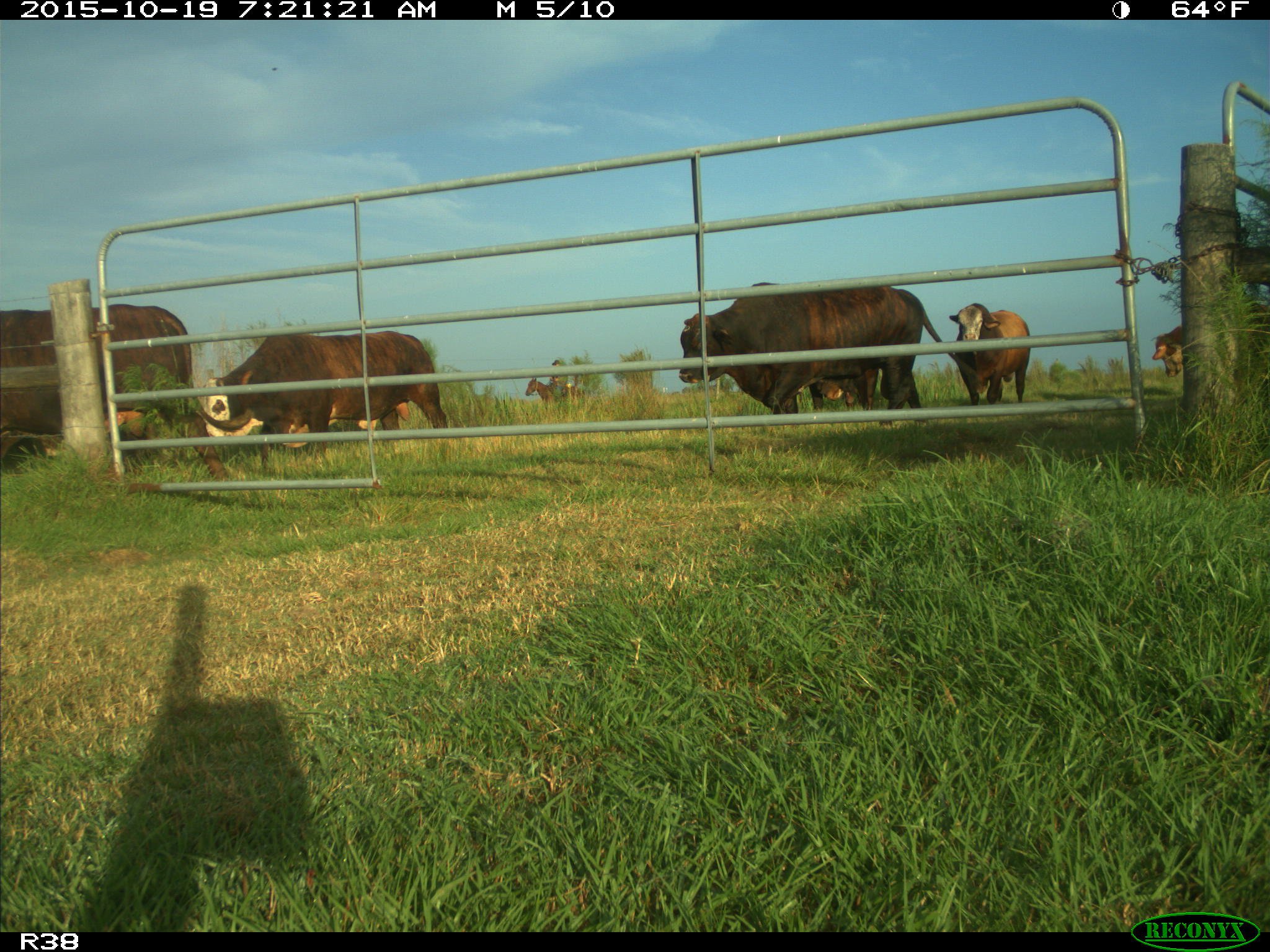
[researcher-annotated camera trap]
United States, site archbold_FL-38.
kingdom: Animalia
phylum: Chordata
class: Mammalia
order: Artiodactyla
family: Bovidae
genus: Bos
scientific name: Bos taurus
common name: domestic cow